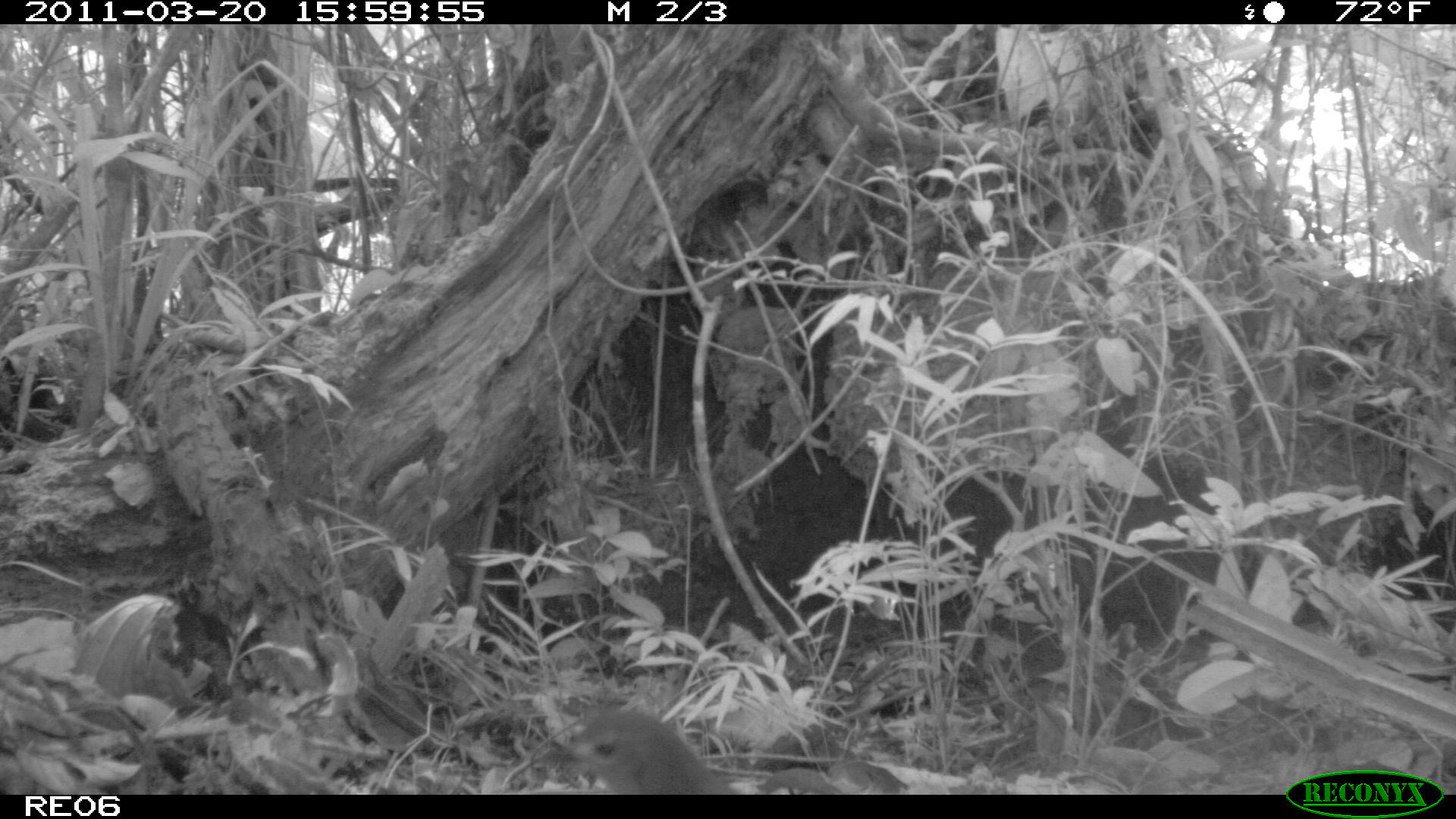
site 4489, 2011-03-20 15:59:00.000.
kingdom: Animalia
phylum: Chordata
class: Aves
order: Cuculiformes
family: Cuculidae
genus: Coua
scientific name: Coua serriana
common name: red-breasted coua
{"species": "Coua serriana (red-breasted coua)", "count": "1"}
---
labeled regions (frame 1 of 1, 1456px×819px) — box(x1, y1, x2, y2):
coua serriana: box(531, 706, 739, 795)